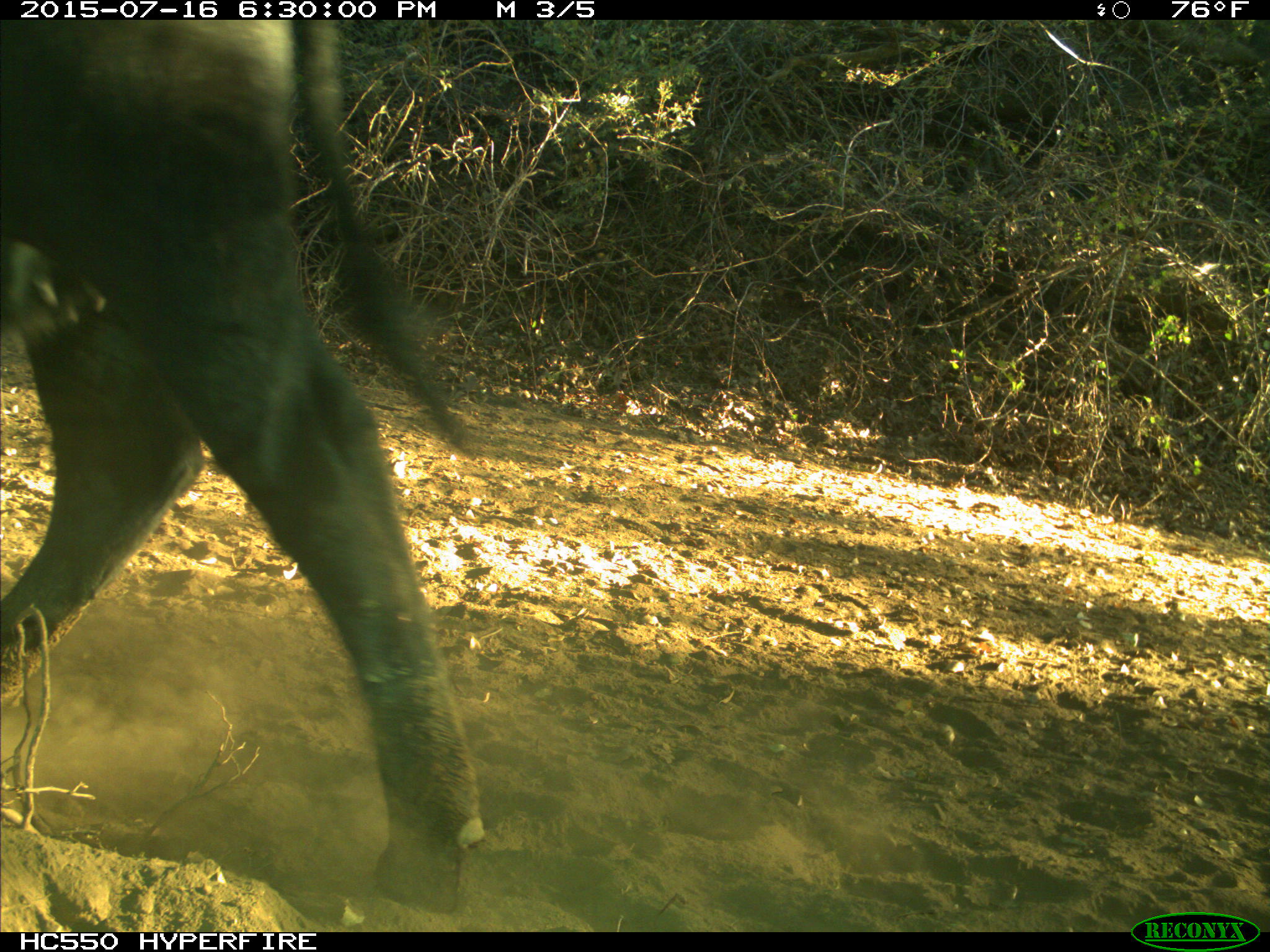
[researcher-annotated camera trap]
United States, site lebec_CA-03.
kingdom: Animalia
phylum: Chordata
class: Mammalia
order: Artiodactyla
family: Bovidae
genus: Bos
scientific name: Bos taurus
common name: domestic cow